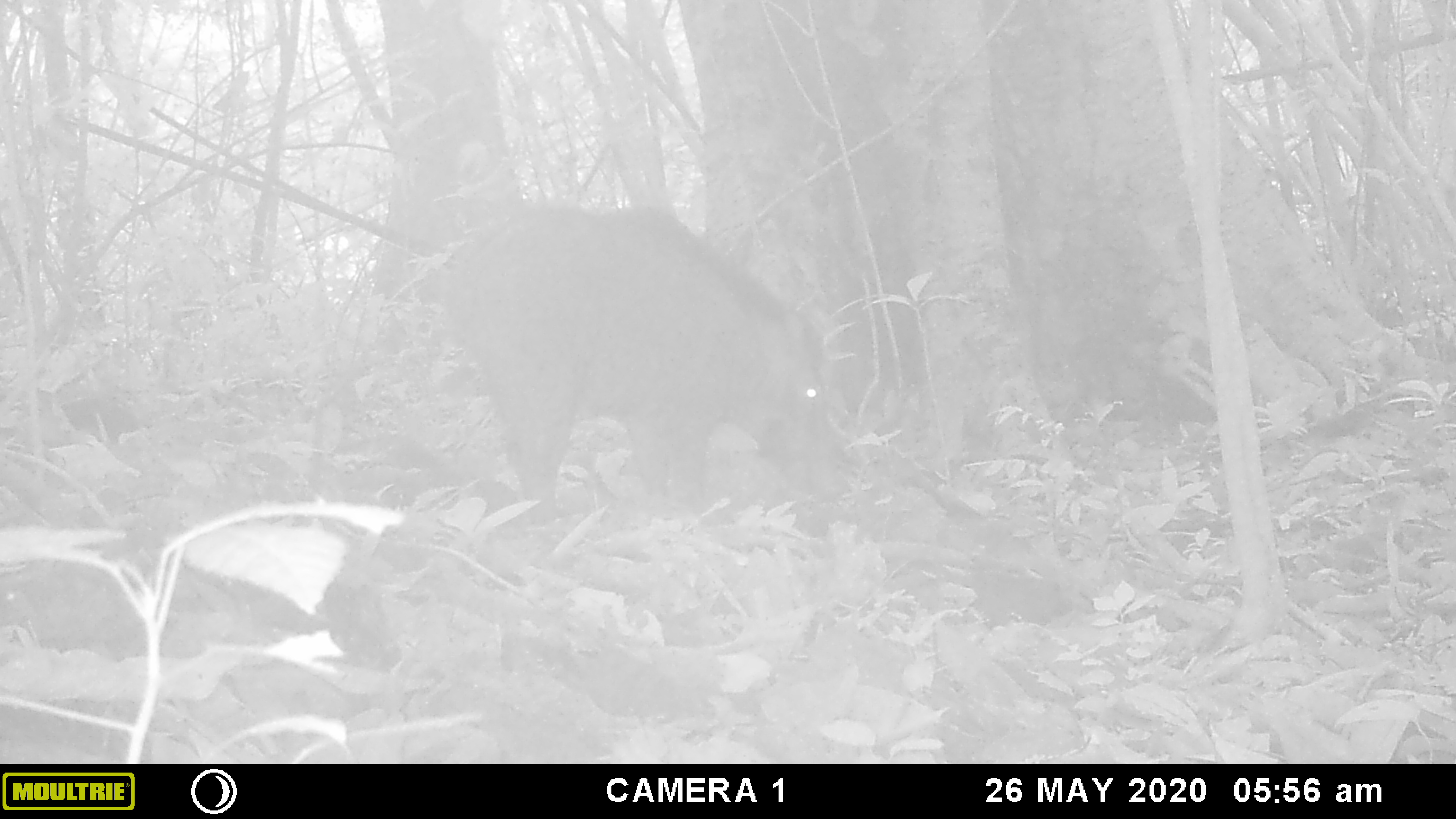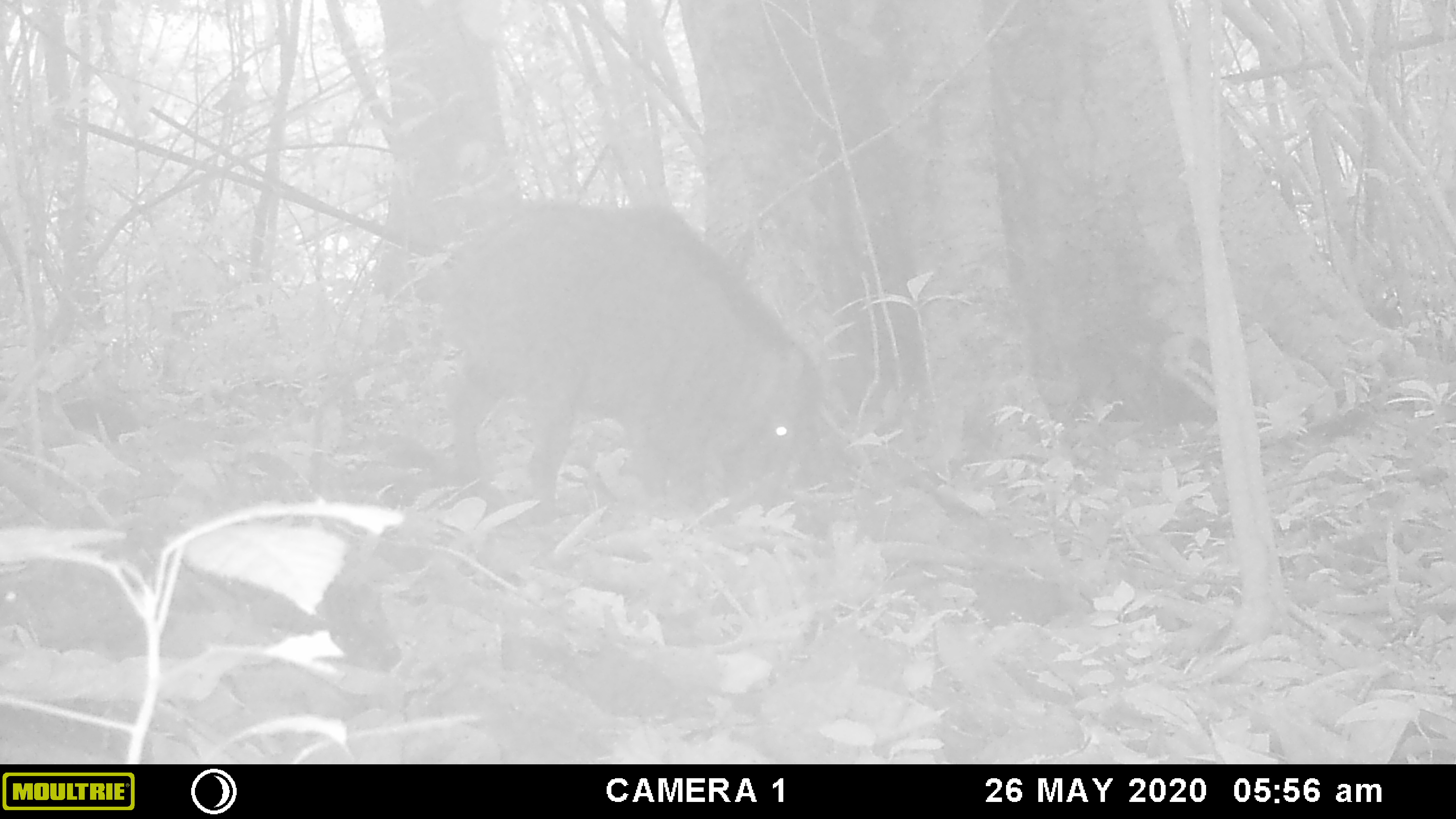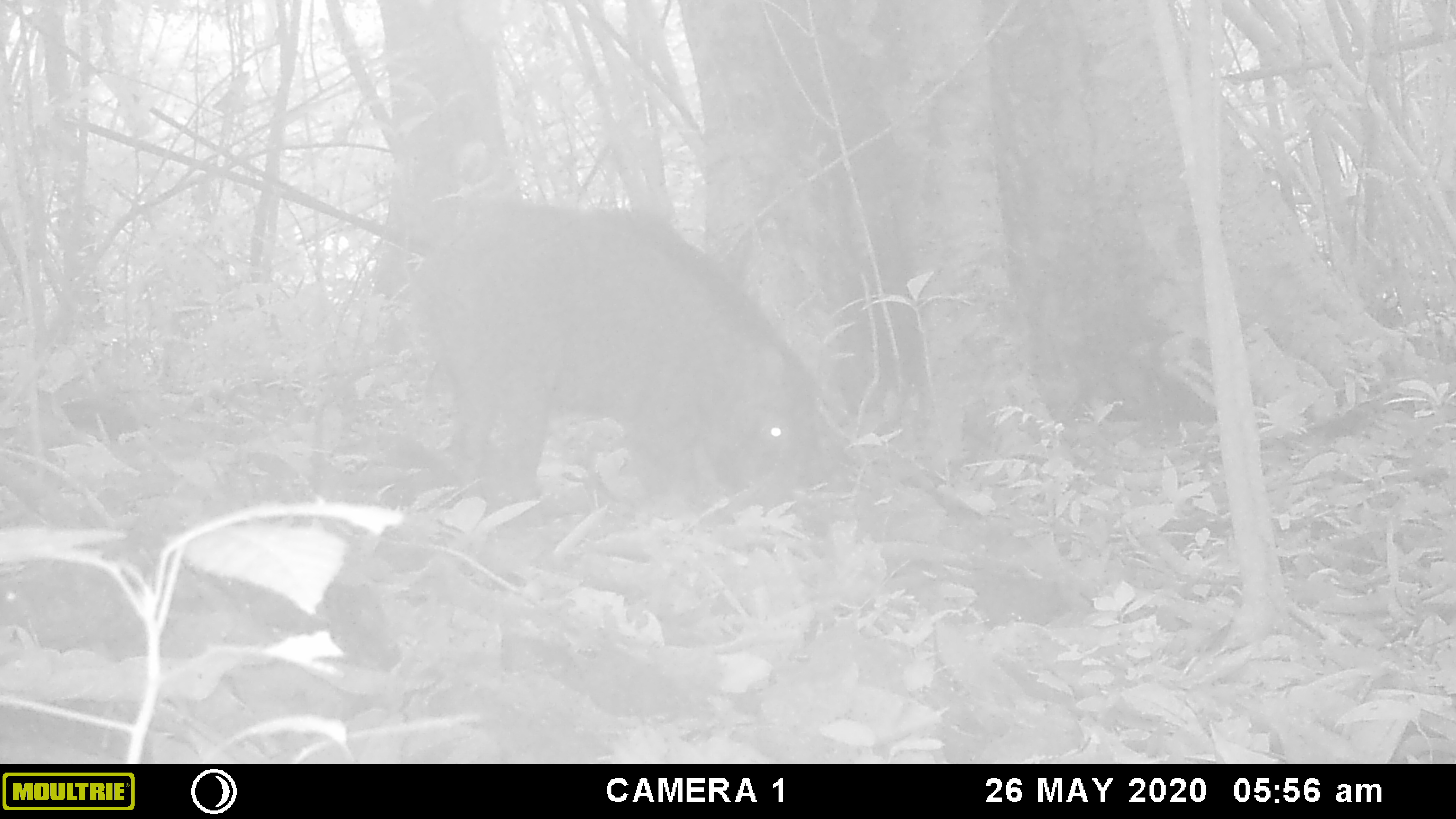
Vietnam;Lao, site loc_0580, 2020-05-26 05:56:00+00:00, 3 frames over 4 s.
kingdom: Animalia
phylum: Chordata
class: Mammalia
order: Artiodactyla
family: Suidae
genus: Sus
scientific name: Sus scrofa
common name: eurasian wild pig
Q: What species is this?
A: Eurasian wild pig (Sus scrofa).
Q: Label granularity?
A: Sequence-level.